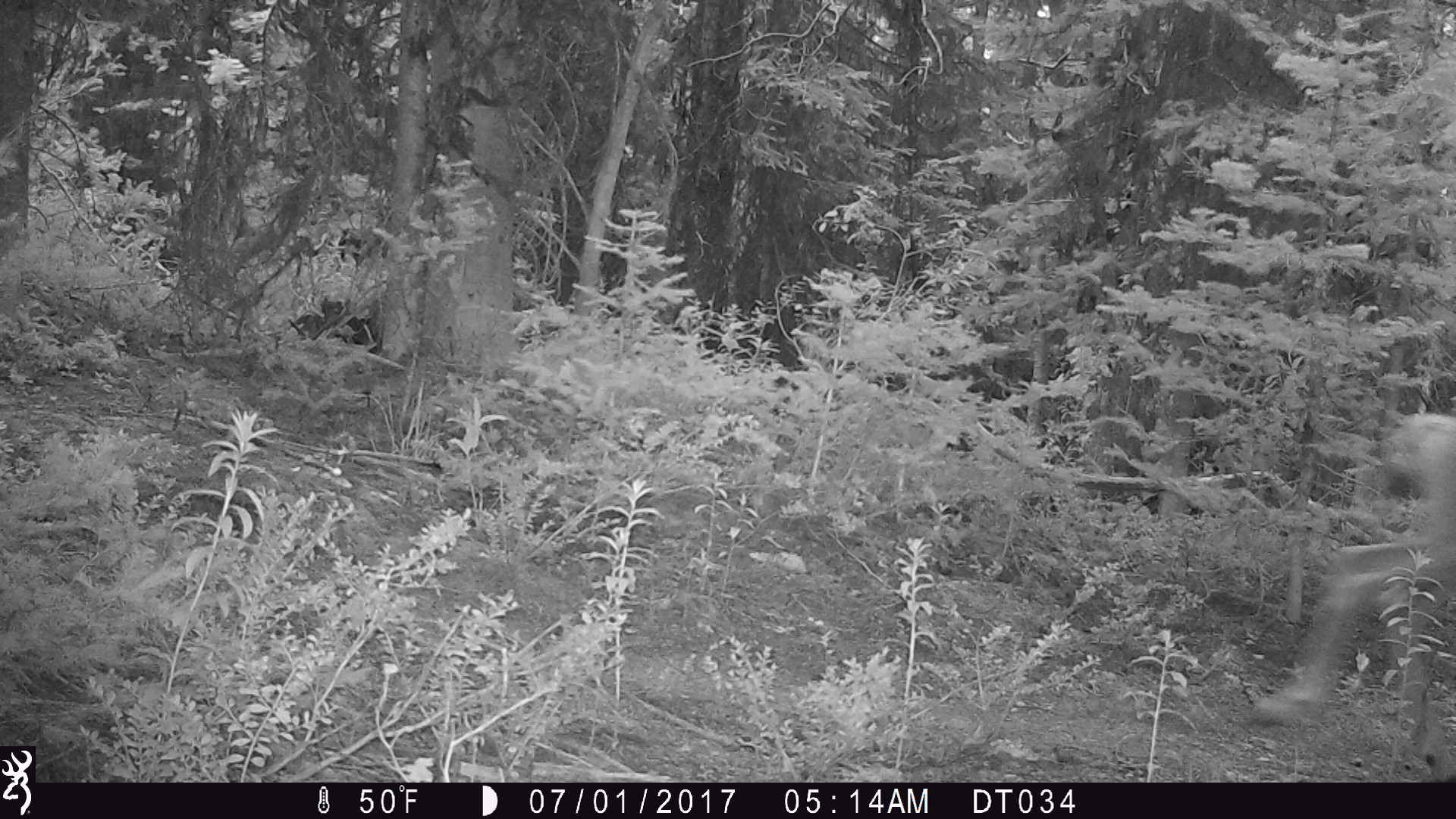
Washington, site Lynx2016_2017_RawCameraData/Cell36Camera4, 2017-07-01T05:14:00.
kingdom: Animalia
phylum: Chordata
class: Mammalia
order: Artiodactyla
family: Cervidae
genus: Odocoileus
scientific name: Odocoileus hemionus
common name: mule deer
Odocoileus hemionus (mule deer). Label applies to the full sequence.